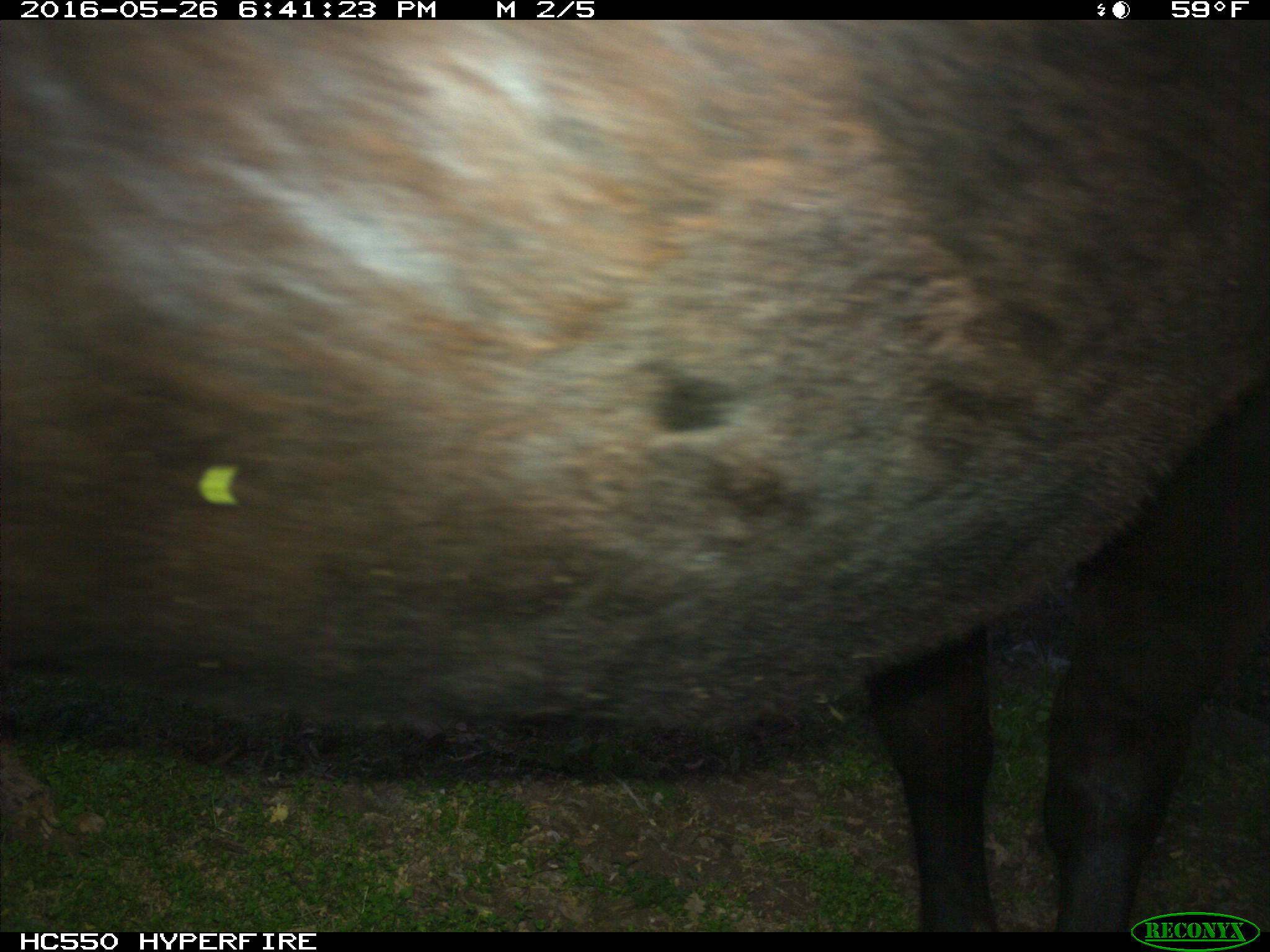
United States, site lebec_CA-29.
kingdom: Animalia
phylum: Chordata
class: Mammalia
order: Artiodactyla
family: Bovidae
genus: Bos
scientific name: Bos taurus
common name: domestic cow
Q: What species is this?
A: Bos taurus (domestic cow).